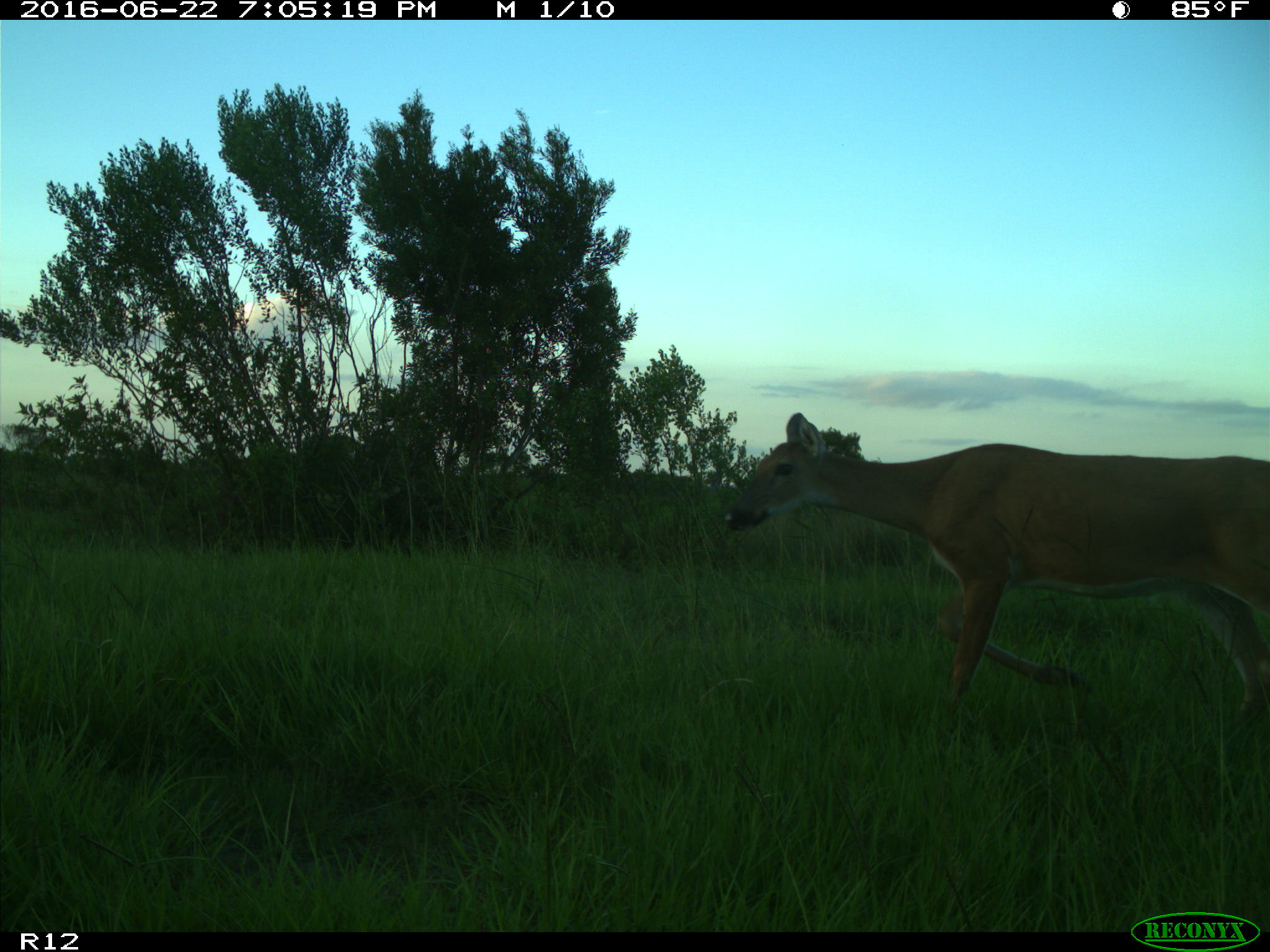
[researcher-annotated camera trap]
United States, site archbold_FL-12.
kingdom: Animalia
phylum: Chordata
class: Mammalia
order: Artiodactyla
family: Cervidae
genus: Odocoileus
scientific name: Odocoileus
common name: deer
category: unidentified deer